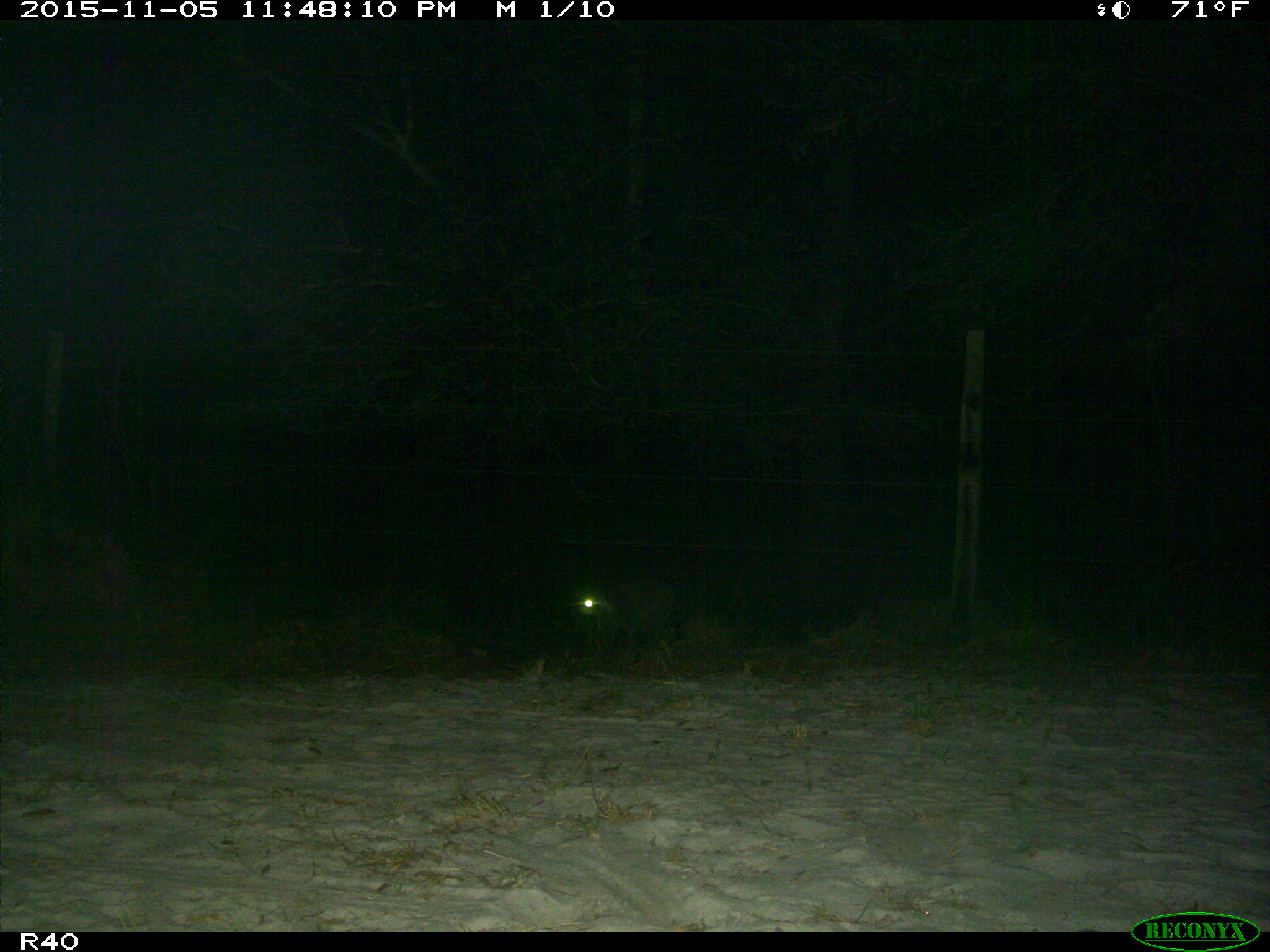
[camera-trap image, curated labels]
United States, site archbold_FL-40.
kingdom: Animalia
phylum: Chordata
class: Mammalia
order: Carnivora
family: Procyonidae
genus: Procyon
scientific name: Procyon lotor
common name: common raccoon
Procyon lotor (common raccoon).